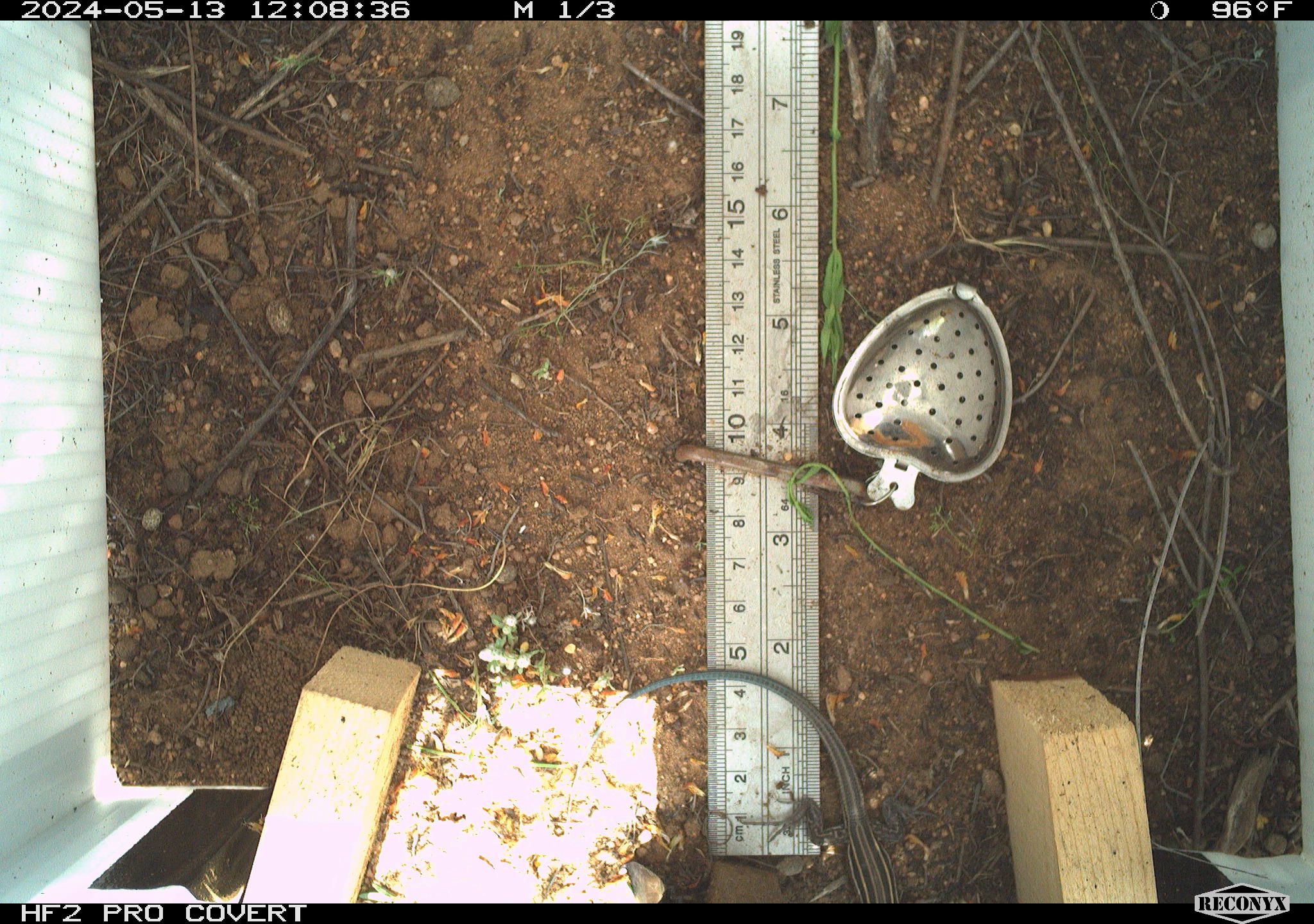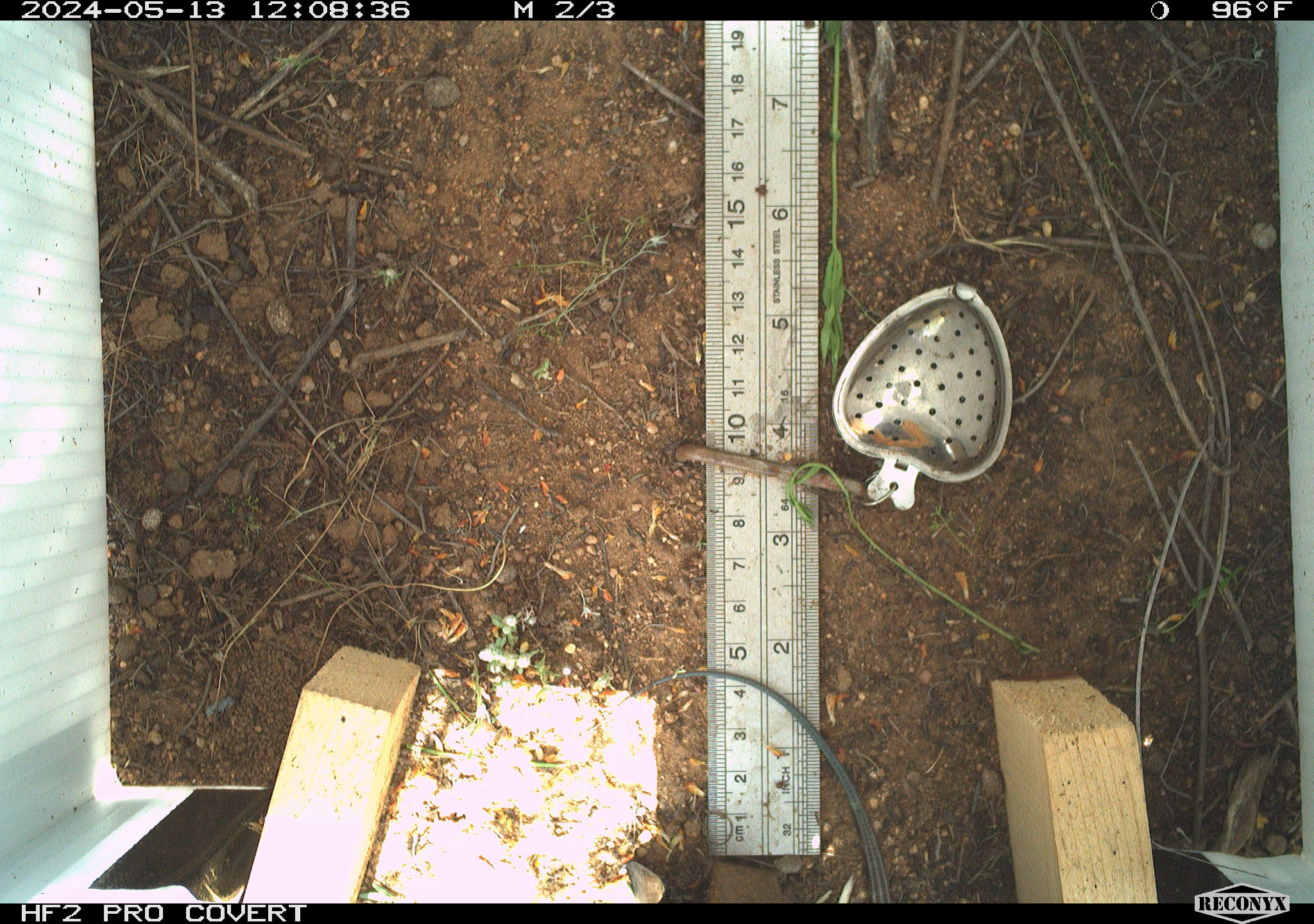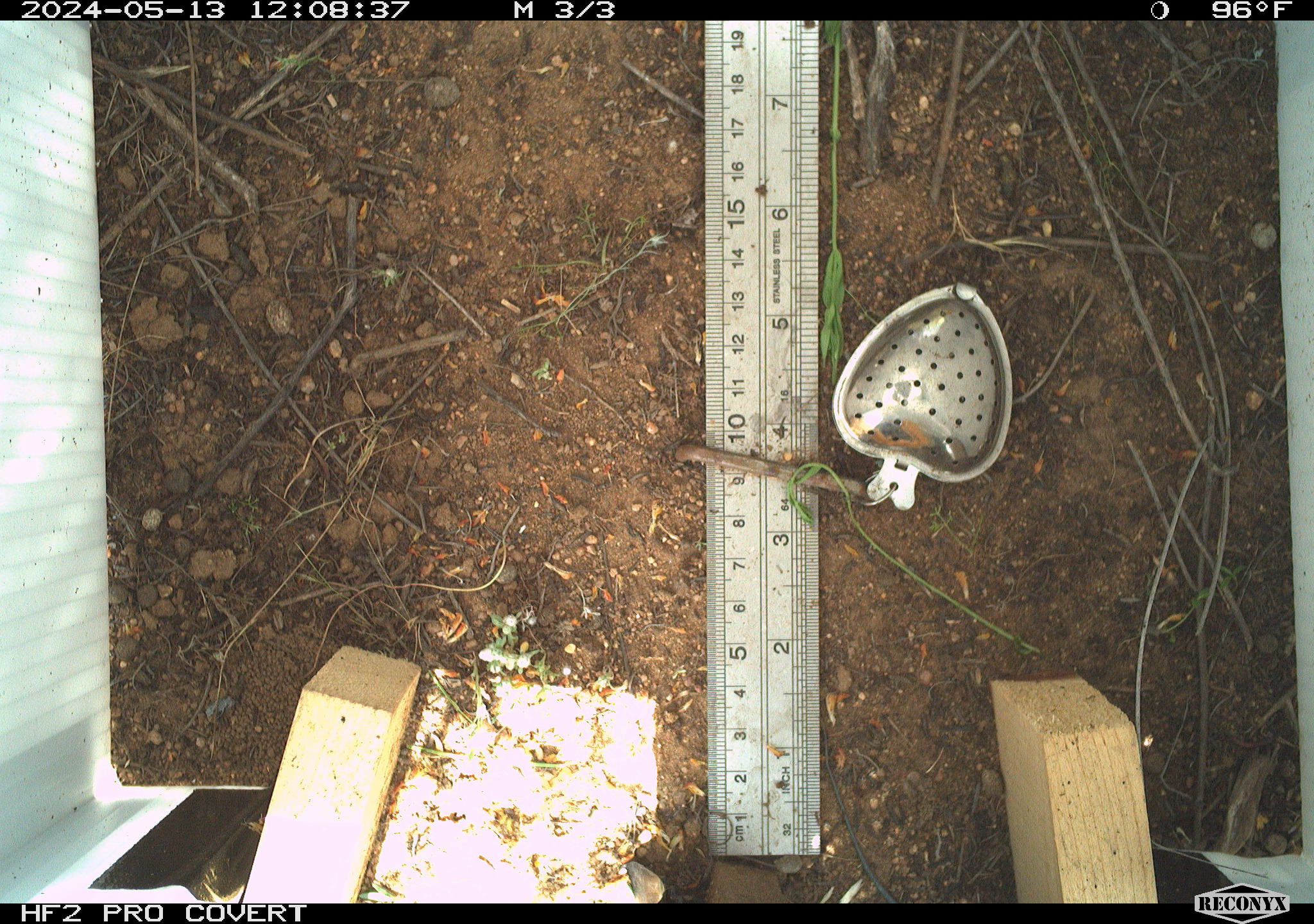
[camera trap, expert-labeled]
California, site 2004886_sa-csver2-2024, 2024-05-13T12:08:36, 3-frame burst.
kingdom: Animalia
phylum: Chordata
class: Reptilia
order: Squamata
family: Scincidae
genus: Plestiodon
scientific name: Plestiodon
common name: blue-tailed skinks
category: plestiodon species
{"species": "plestiodon species (blue-tailed skinks) (Plestiodon)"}